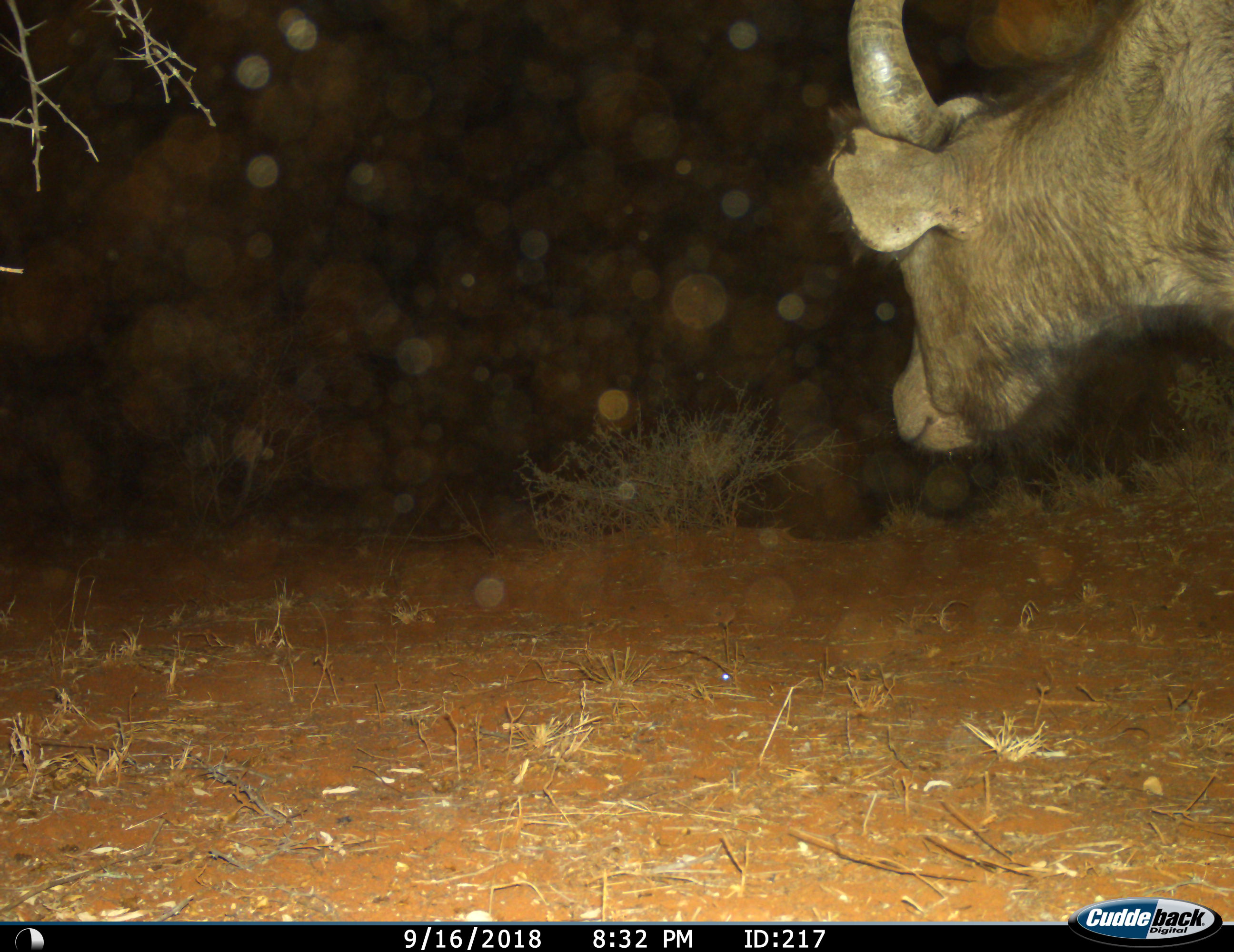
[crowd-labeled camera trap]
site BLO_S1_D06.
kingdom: Animalia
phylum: Chordata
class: Mammalia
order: Artiodactyla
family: Bovidae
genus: Syncerus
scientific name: Syncerus caffer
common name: african buffalo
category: buffalo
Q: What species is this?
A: Buffalo (african buffalo) (Syncerus caffer).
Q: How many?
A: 1.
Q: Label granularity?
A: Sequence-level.